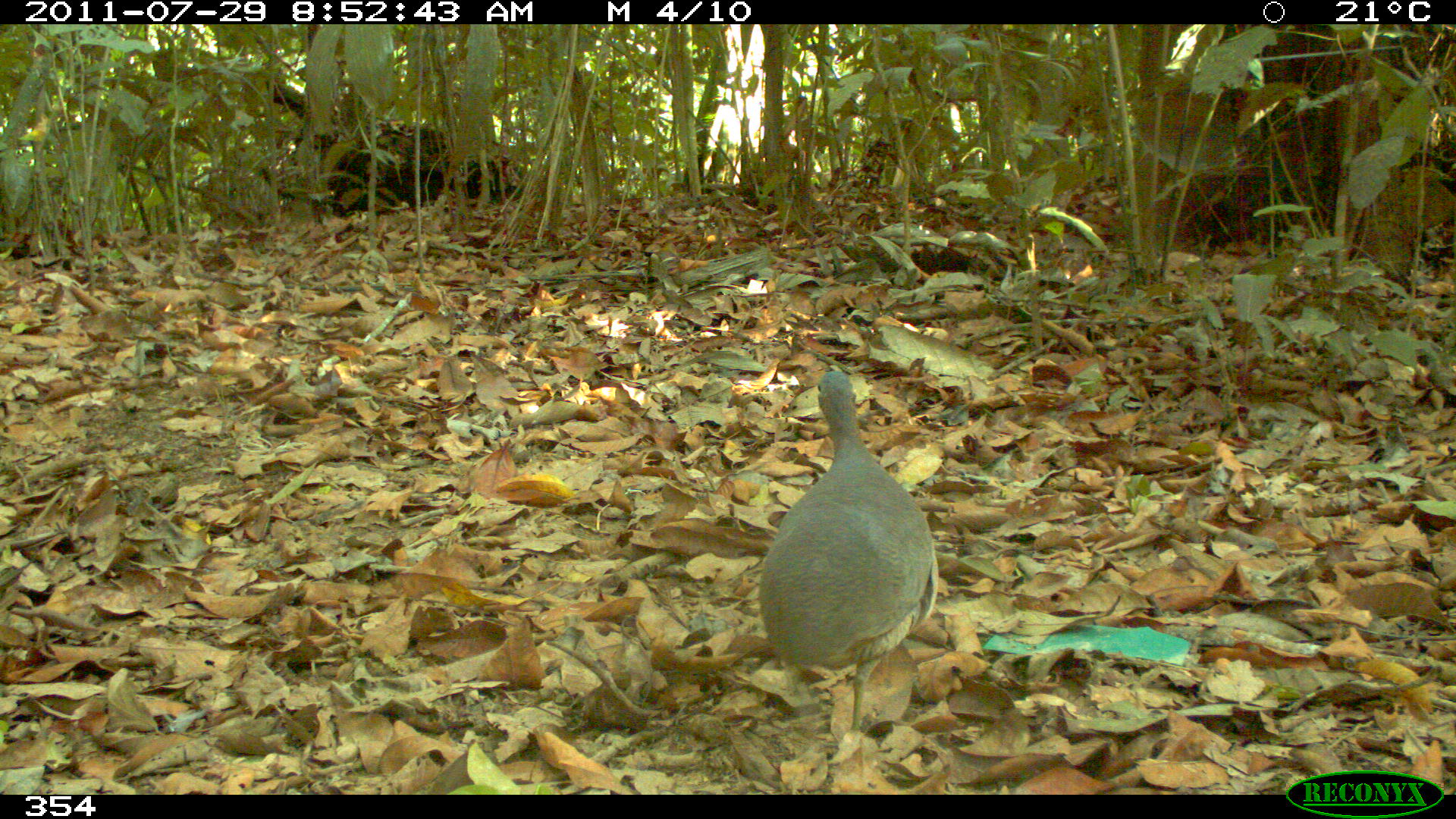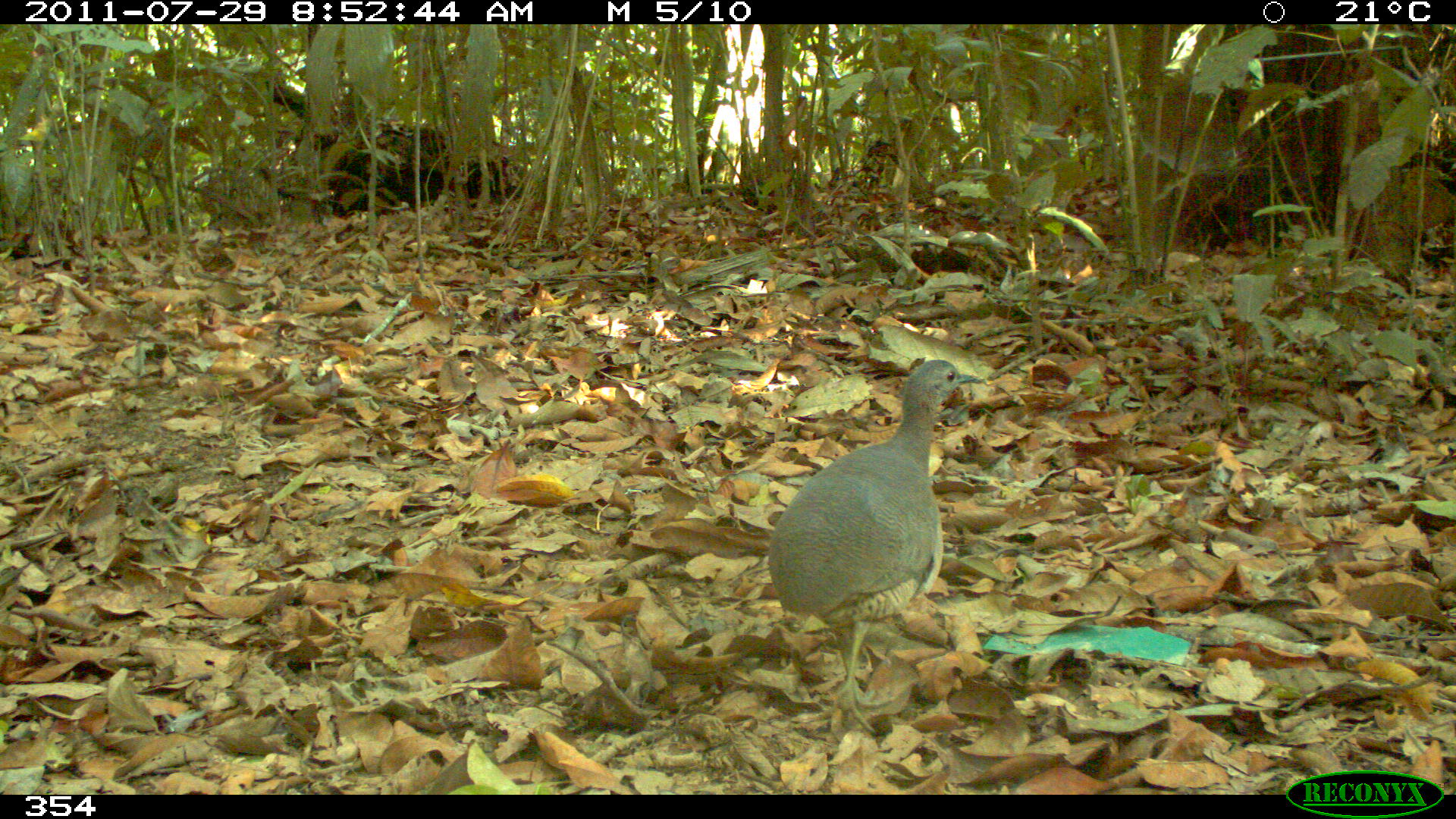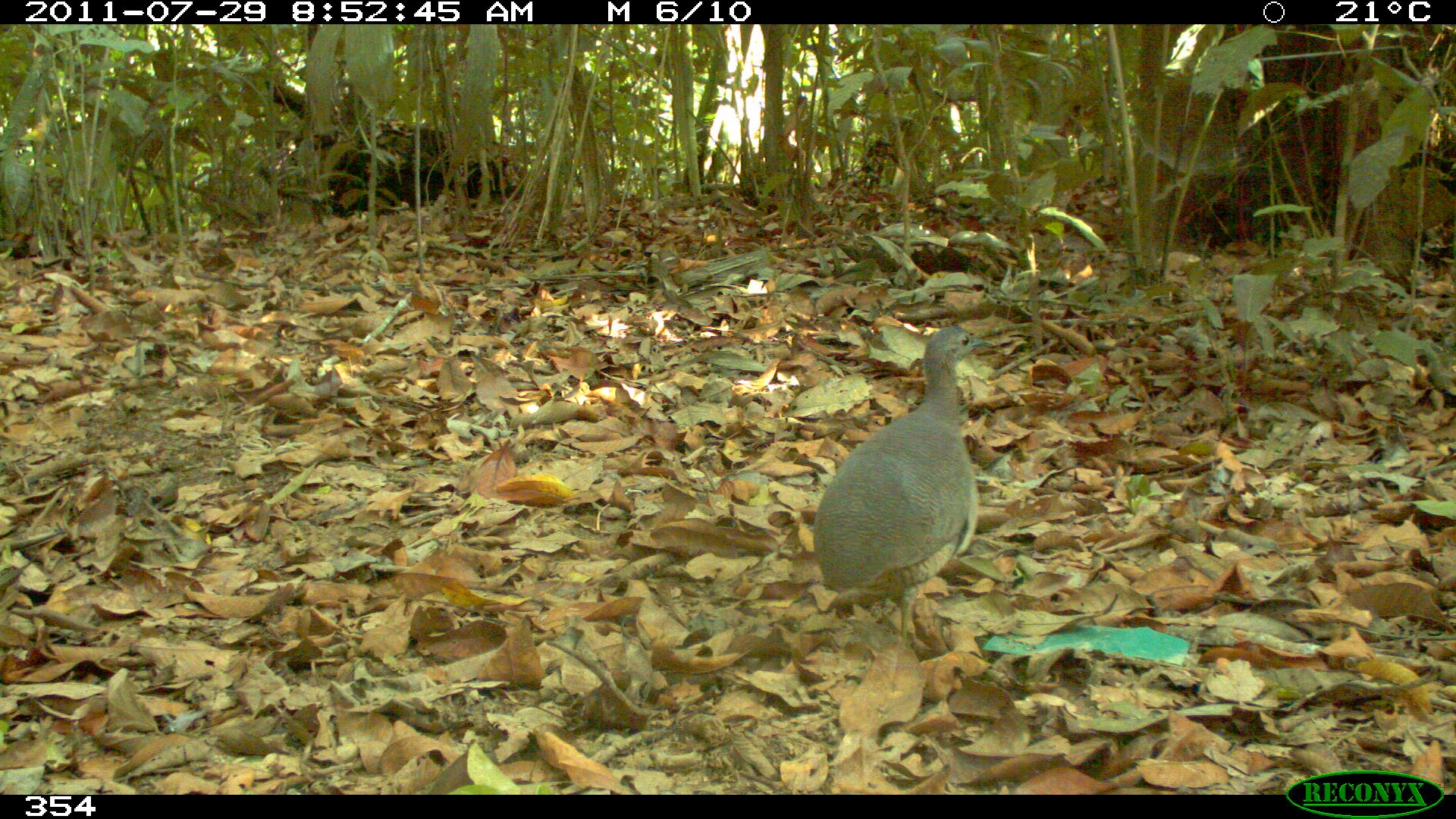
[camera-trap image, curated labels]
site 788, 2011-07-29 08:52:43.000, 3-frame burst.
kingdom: Animalia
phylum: Chordata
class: Aves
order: Galliformes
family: Phasianidae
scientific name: Phasianidae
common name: quails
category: quail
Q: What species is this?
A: Quail (quails) (Phasianidae).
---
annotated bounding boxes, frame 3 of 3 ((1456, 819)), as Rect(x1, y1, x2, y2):
quail: Rect(811, 326, 990, 639)